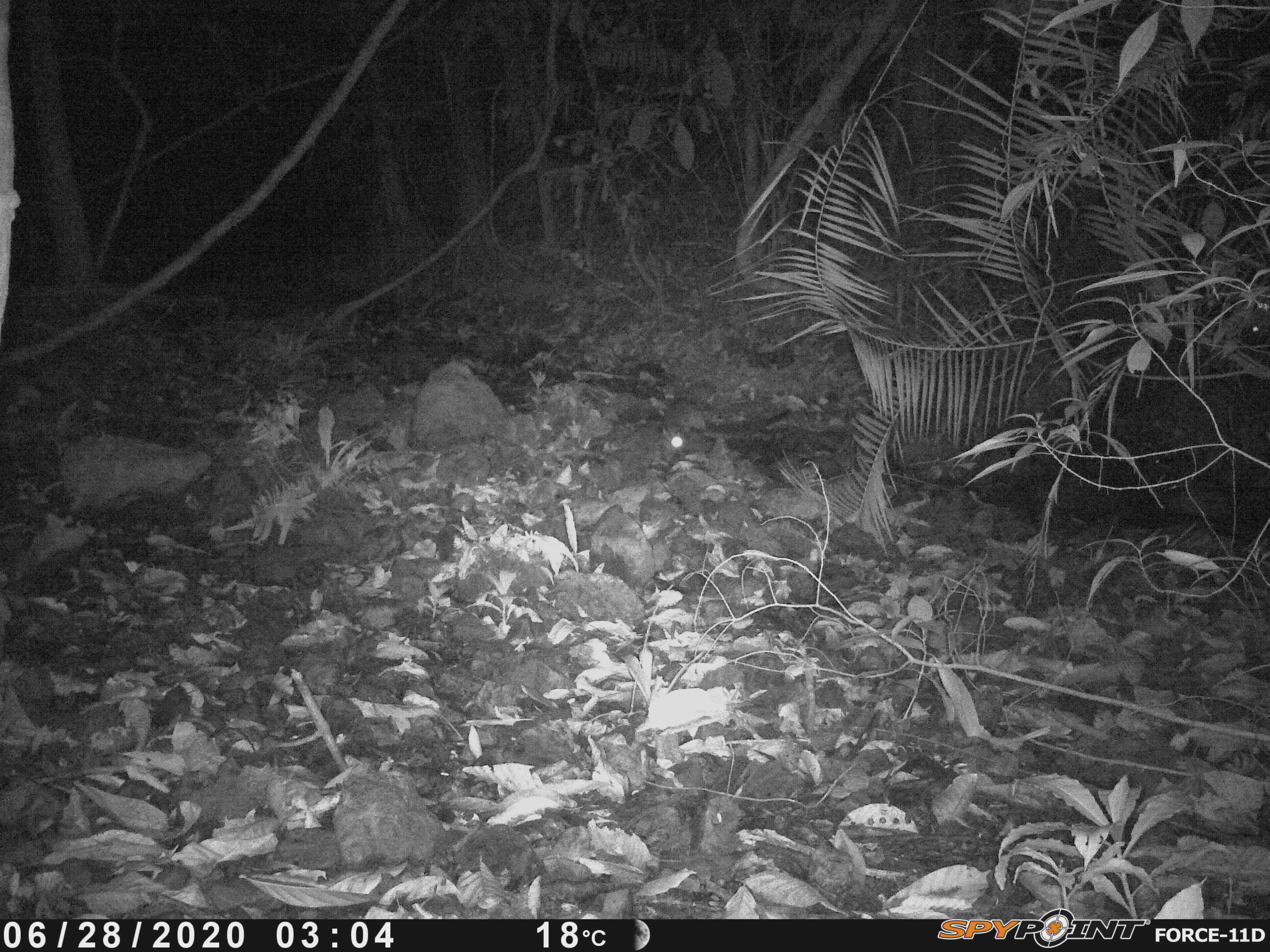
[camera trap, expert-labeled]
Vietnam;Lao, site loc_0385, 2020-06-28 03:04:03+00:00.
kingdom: Animalia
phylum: Chordata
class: Mammalia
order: Carnivora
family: Viverridae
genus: Paradoxurus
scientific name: Paradoxurus hermaphroditus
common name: common palm civet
Common palm civet (Paradoxurus hermaphroditus). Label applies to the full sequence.